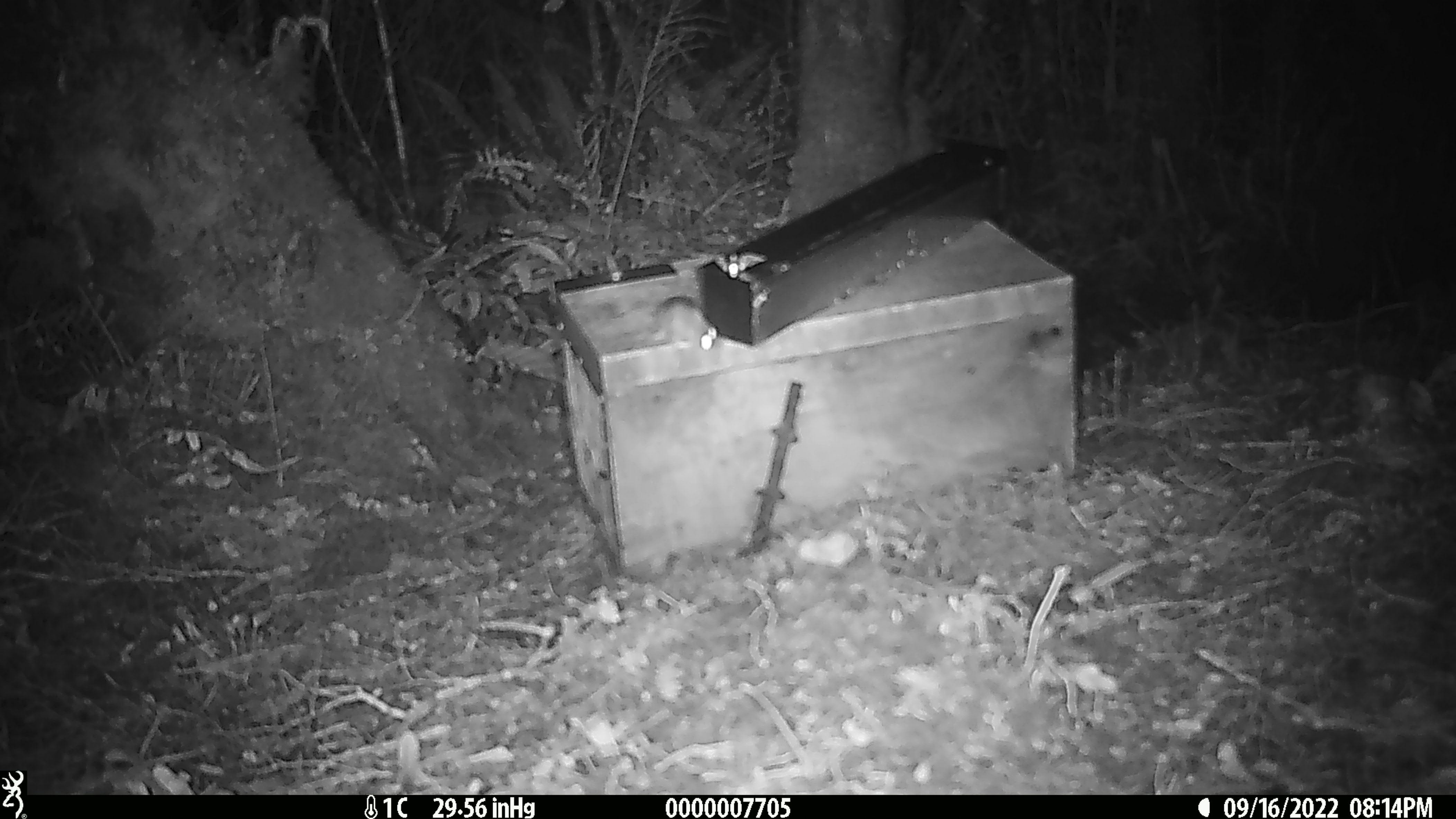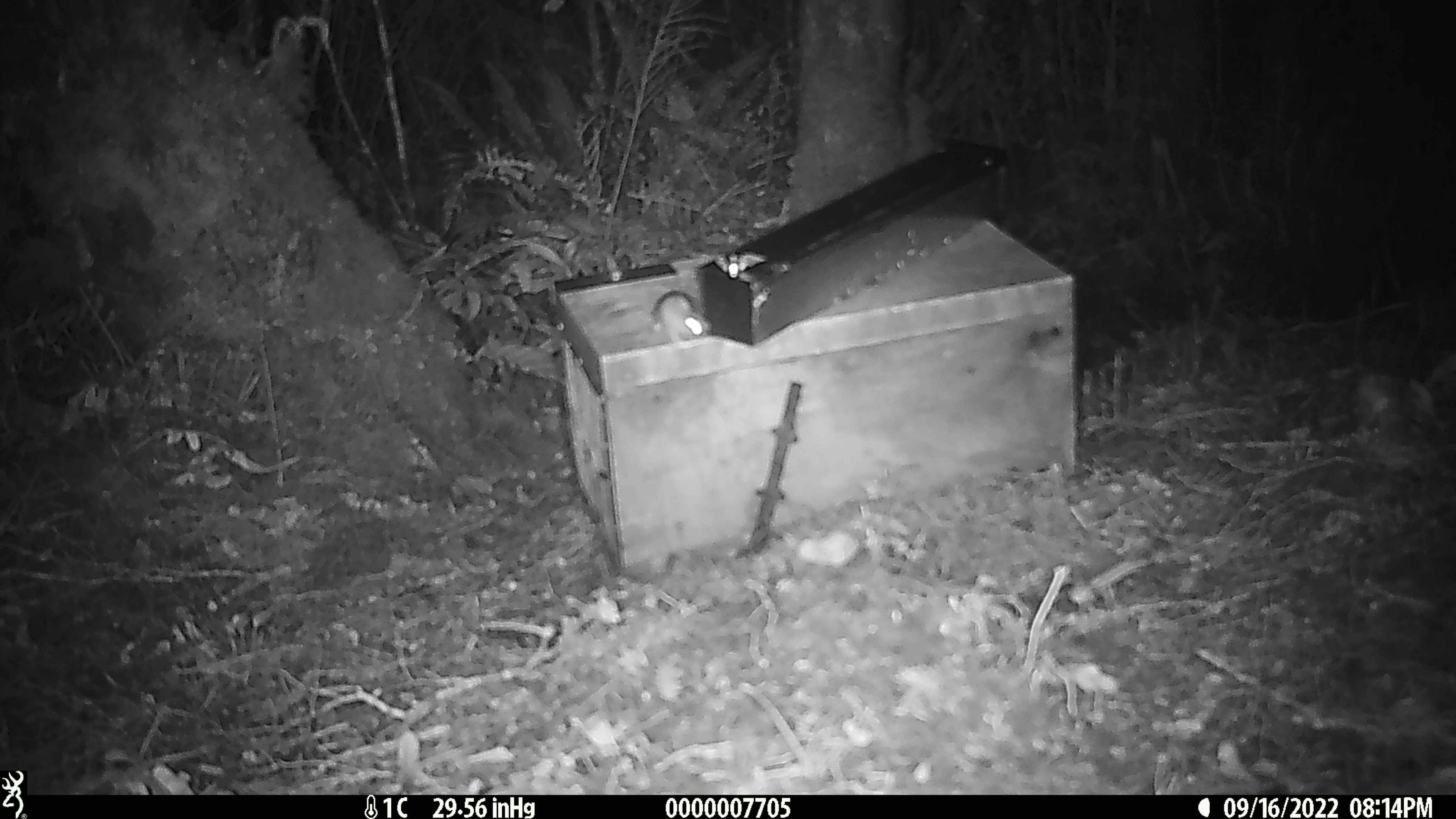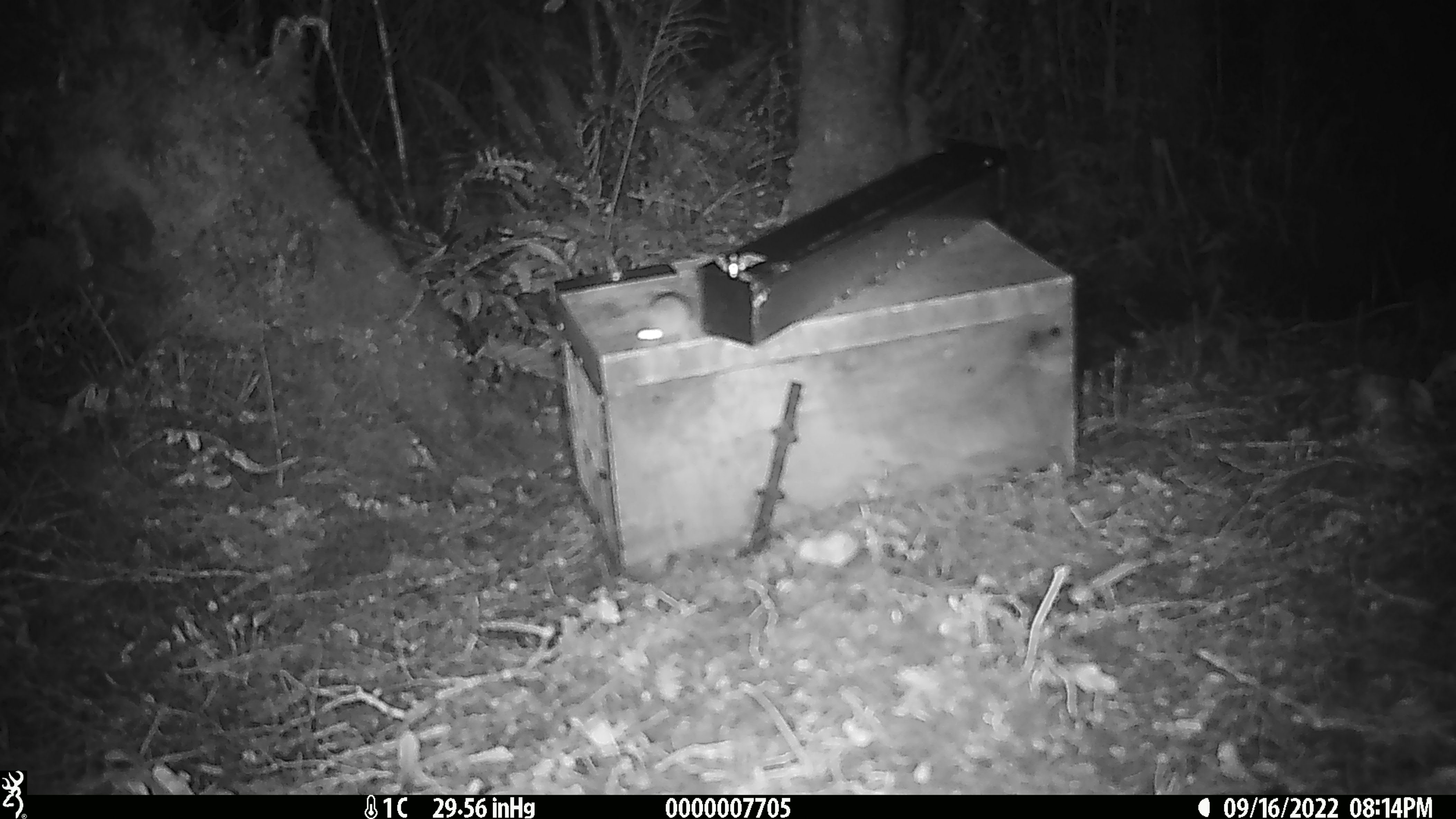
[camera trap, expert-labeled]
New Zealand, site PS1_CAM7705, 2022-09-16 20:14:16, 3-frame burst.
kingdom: Animalia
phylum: Chordata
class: Mammalia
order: Rodentia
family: Muridae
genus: Mus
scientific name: Mus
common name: mouse